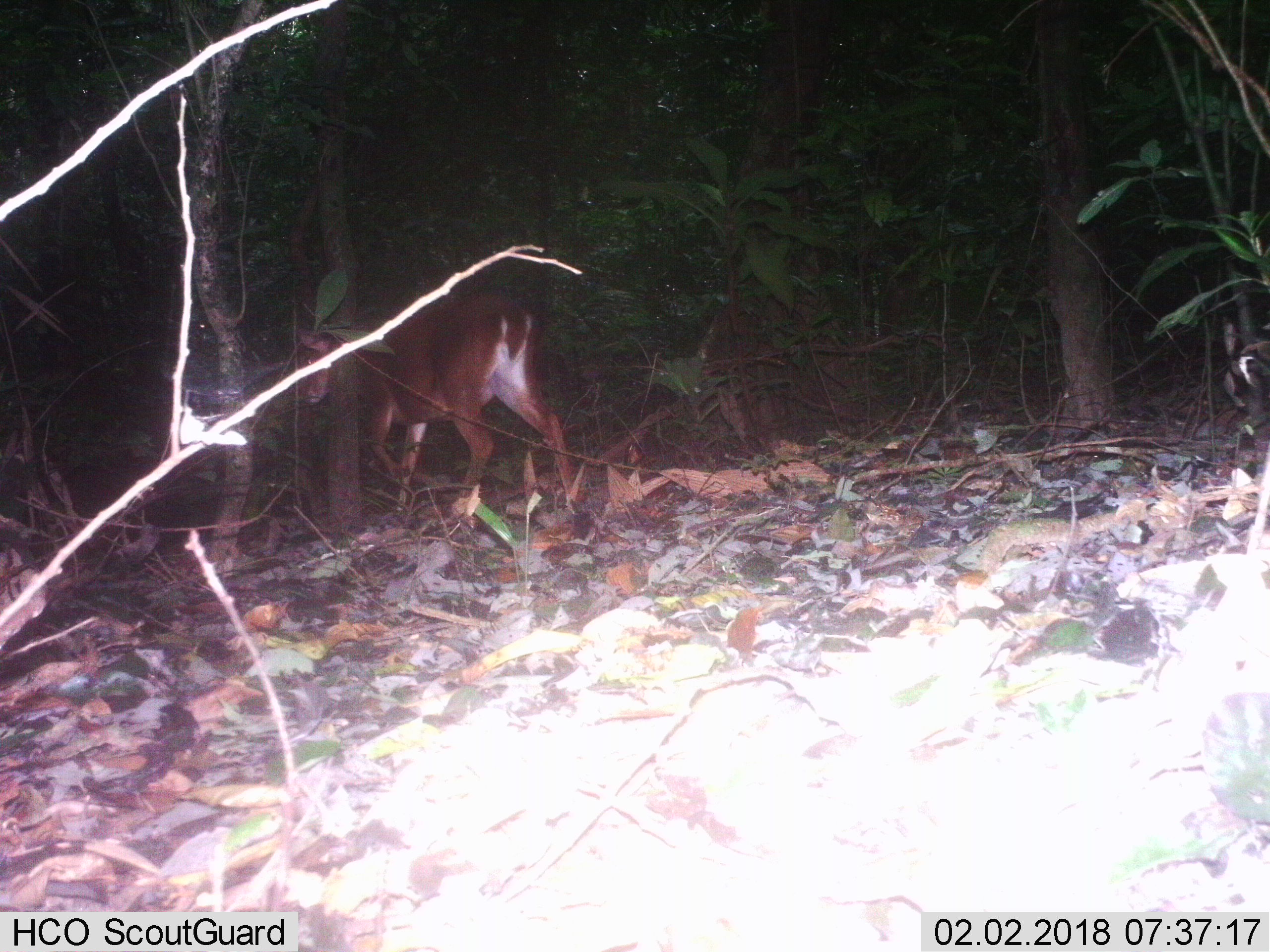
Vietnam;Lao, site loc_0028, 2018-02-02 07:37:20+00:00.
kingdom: Animalia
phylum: Chordata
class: Mammalia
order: Artiodactyla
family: Cervidae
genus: Muntiacus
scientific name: Muntiacus vuquangensis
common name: large-antlered muntjac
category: large antlered muntjac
Large antlered muntjac (large-antlered muntjac) (Muntiacus vuquangensis). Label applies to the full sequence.